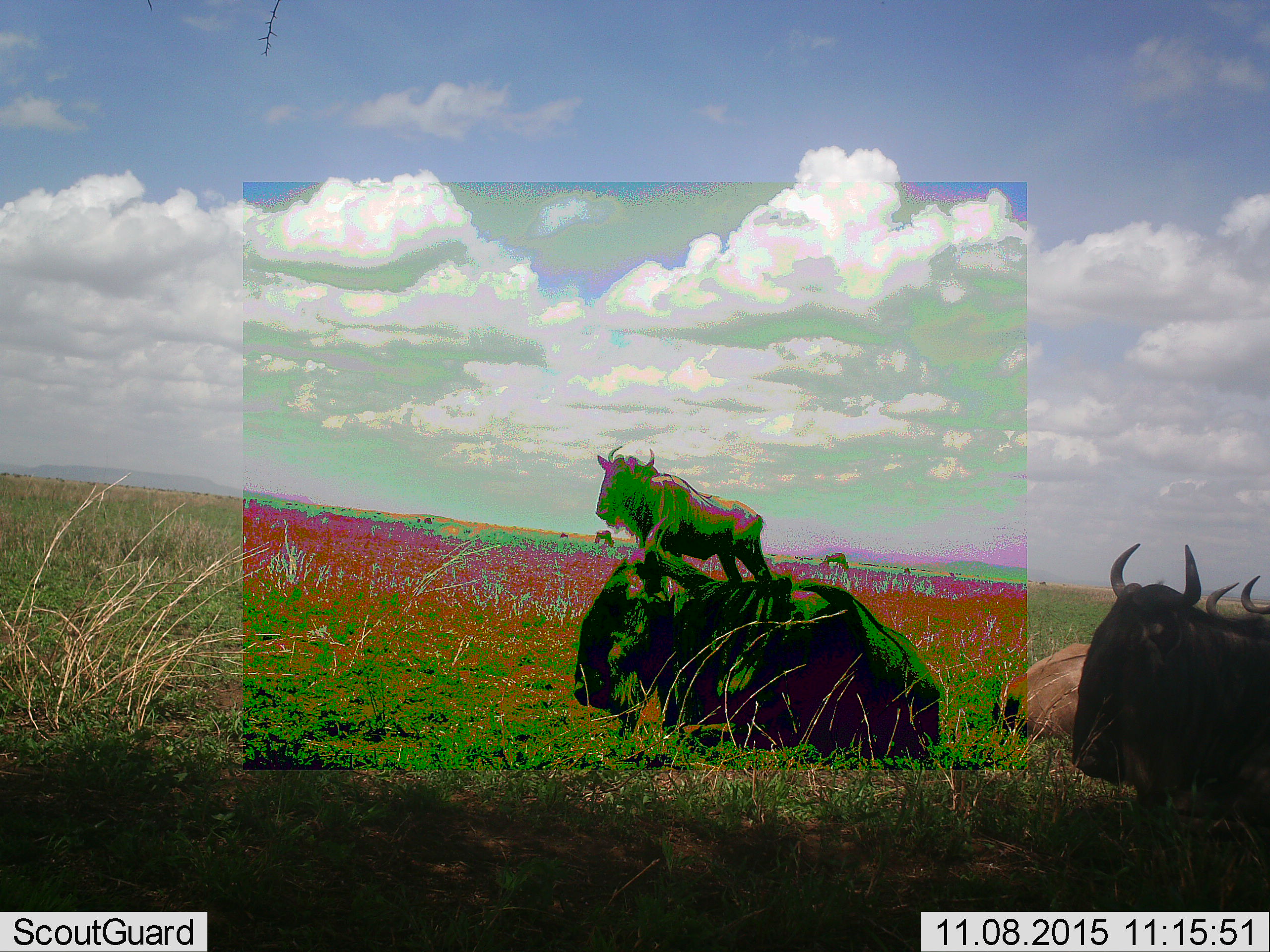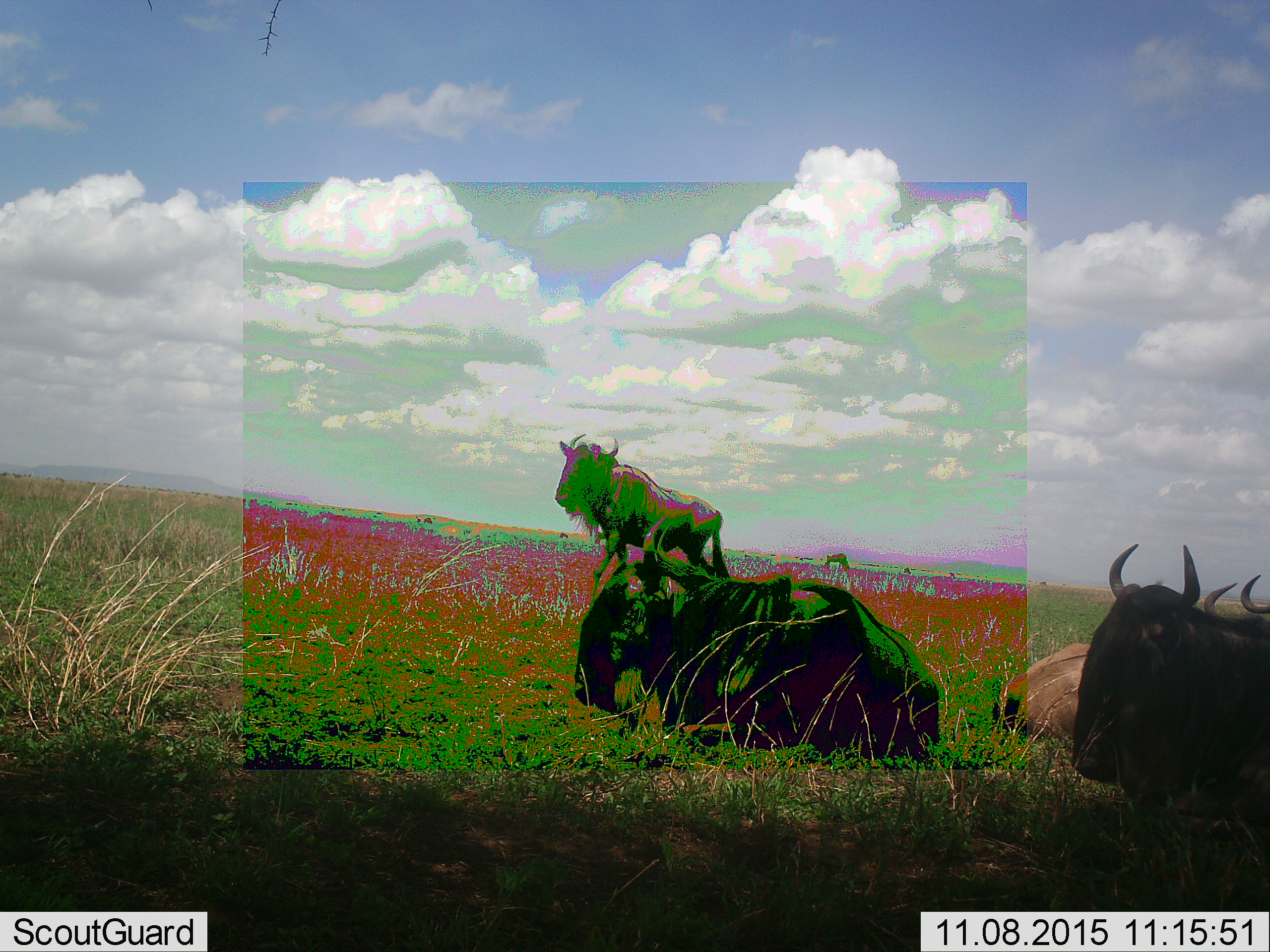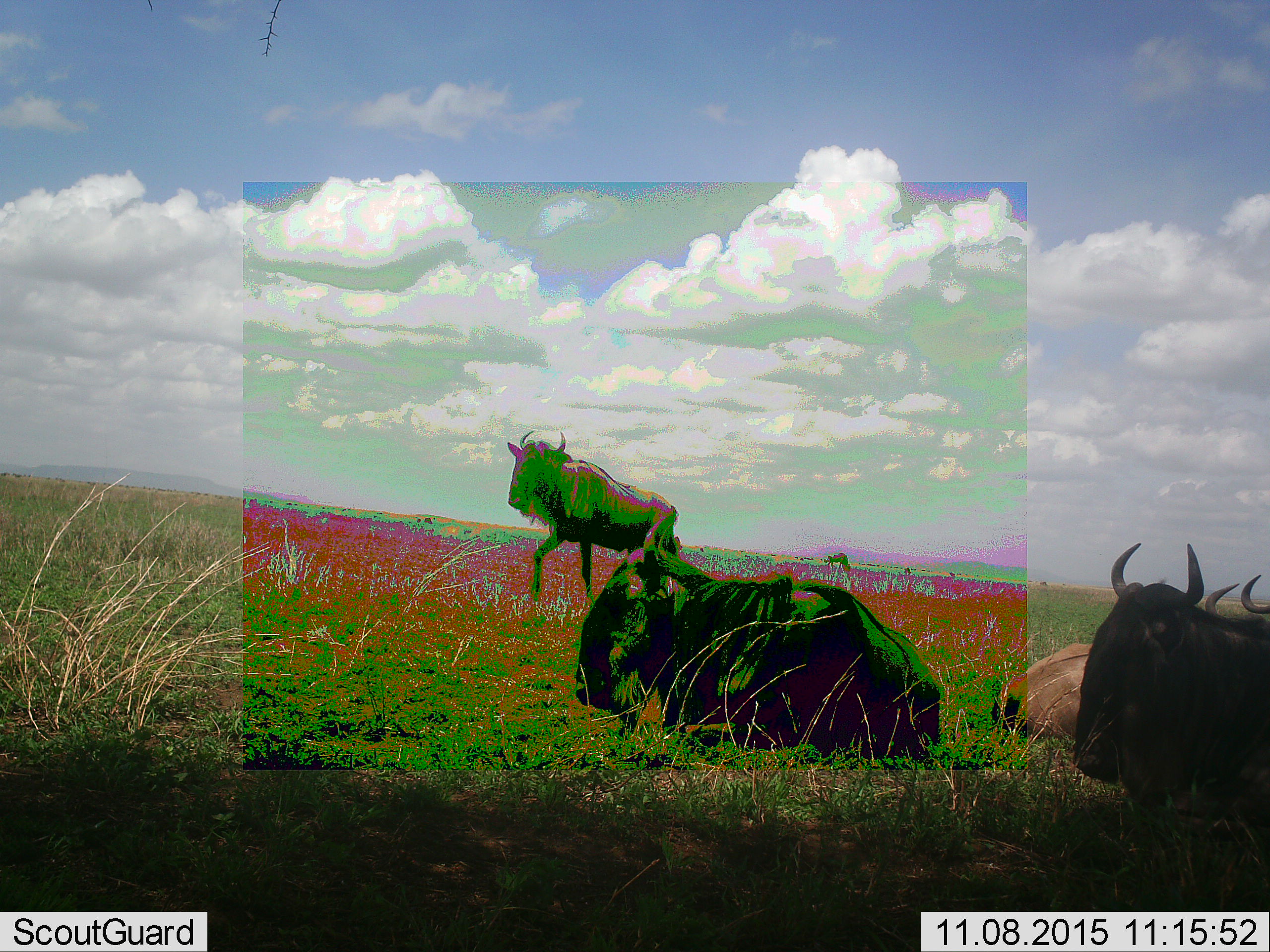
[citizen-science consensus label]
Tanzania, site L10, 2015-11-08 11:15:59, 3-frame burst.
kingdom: Animalia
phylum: Chordata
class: Mammalia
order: Artiodactyla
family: Bovidae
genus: Connochaetes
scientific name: Connochaetes taurinus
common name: blue wildebeest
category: wildebeest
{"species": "wildebeest (blue wildebeest) (Connochaetes taurinus)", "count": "5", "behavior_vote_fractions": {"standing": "22%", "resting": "100%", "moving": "56%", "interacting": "11%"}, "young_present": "0%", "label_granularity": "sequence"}